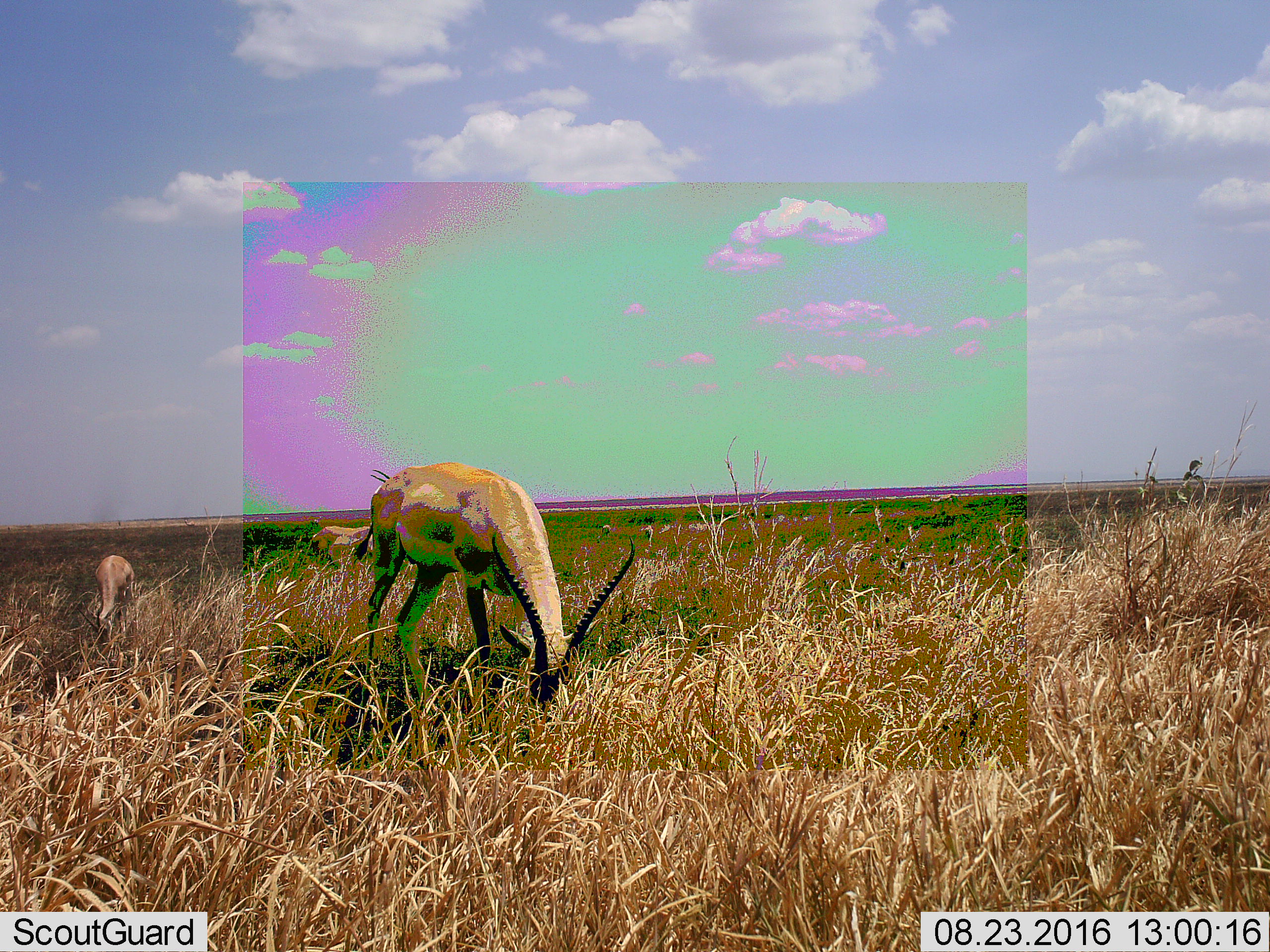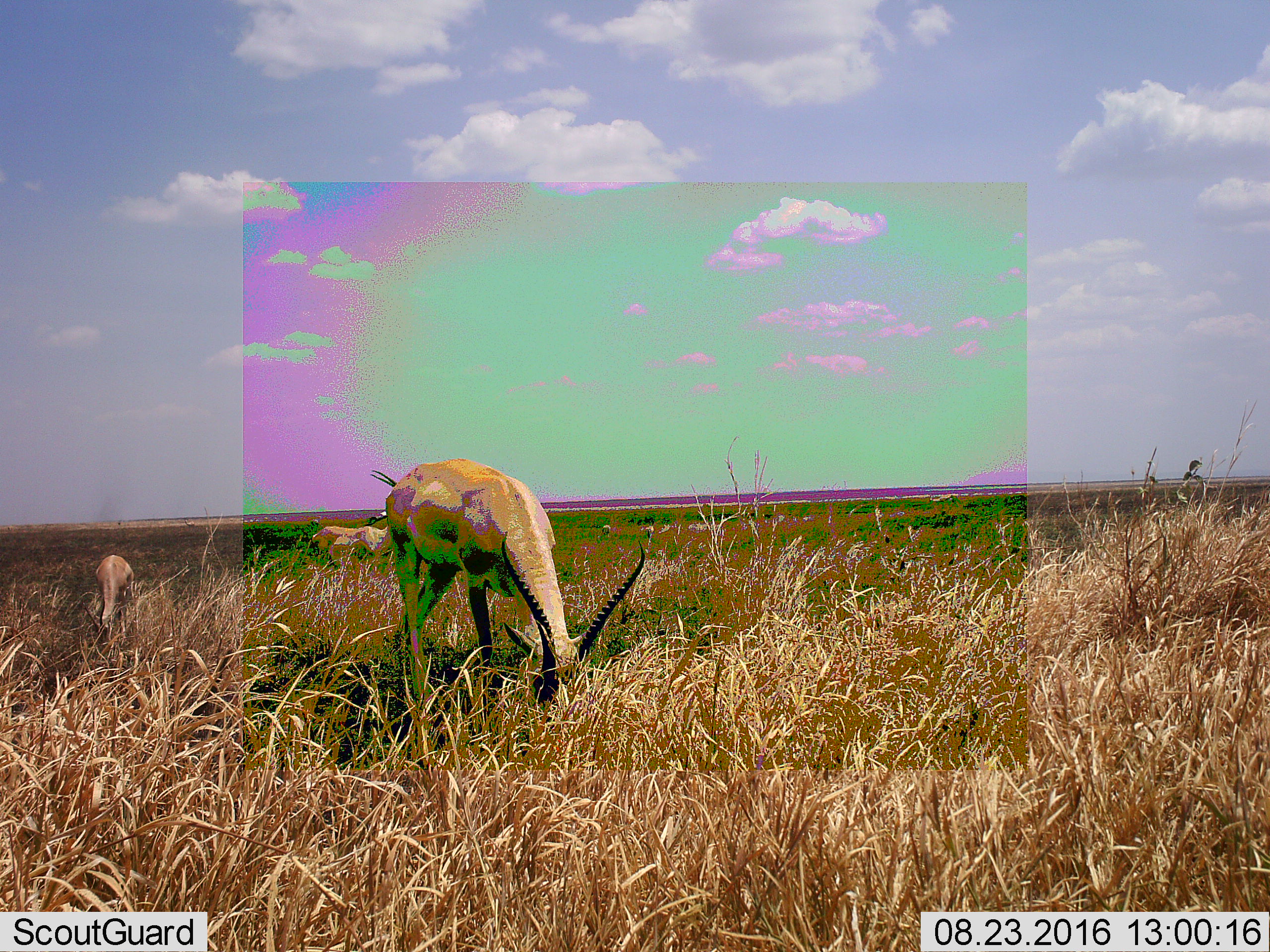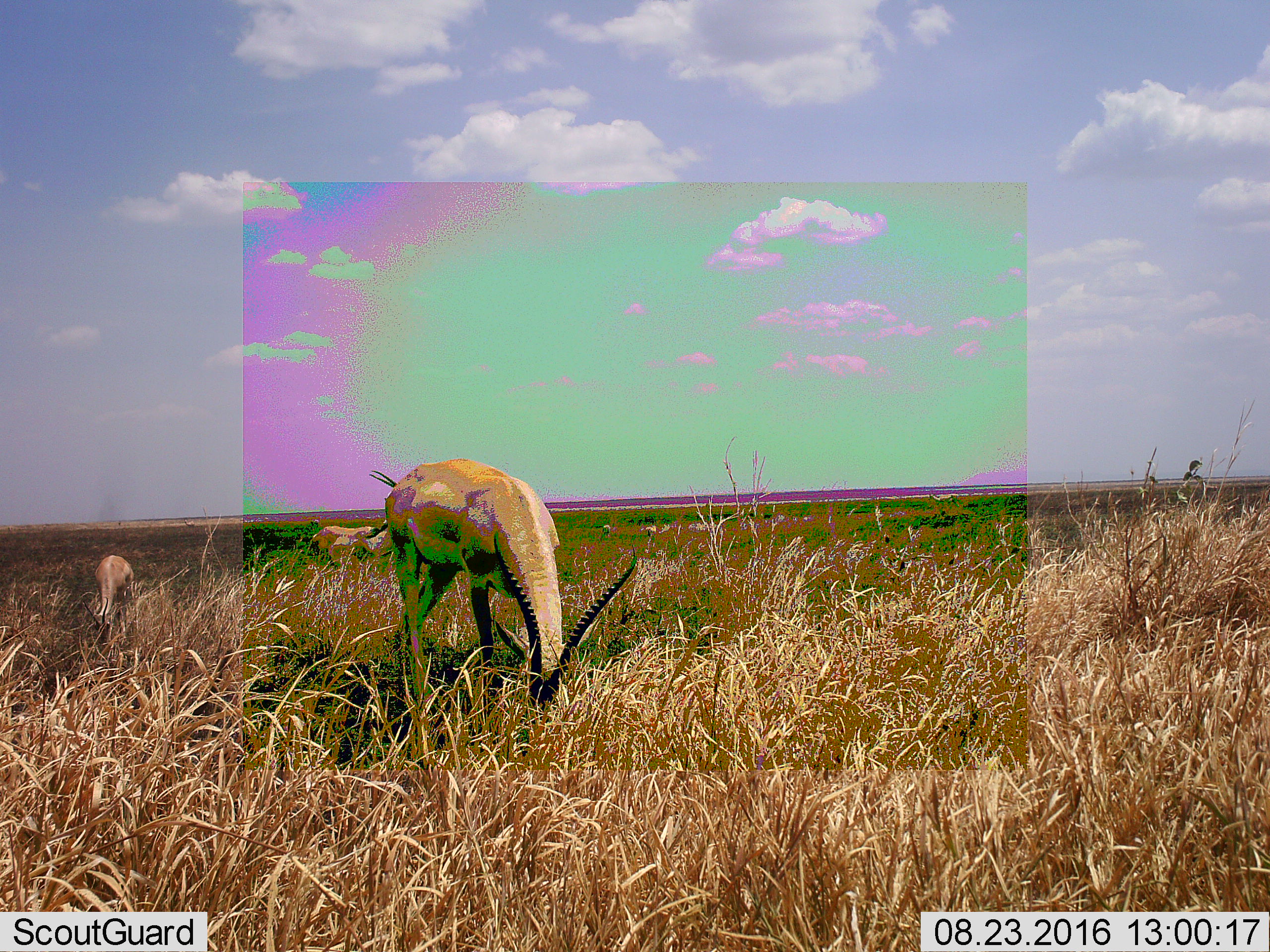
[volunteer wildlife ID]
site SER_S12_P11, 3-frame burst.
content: unidentified animal